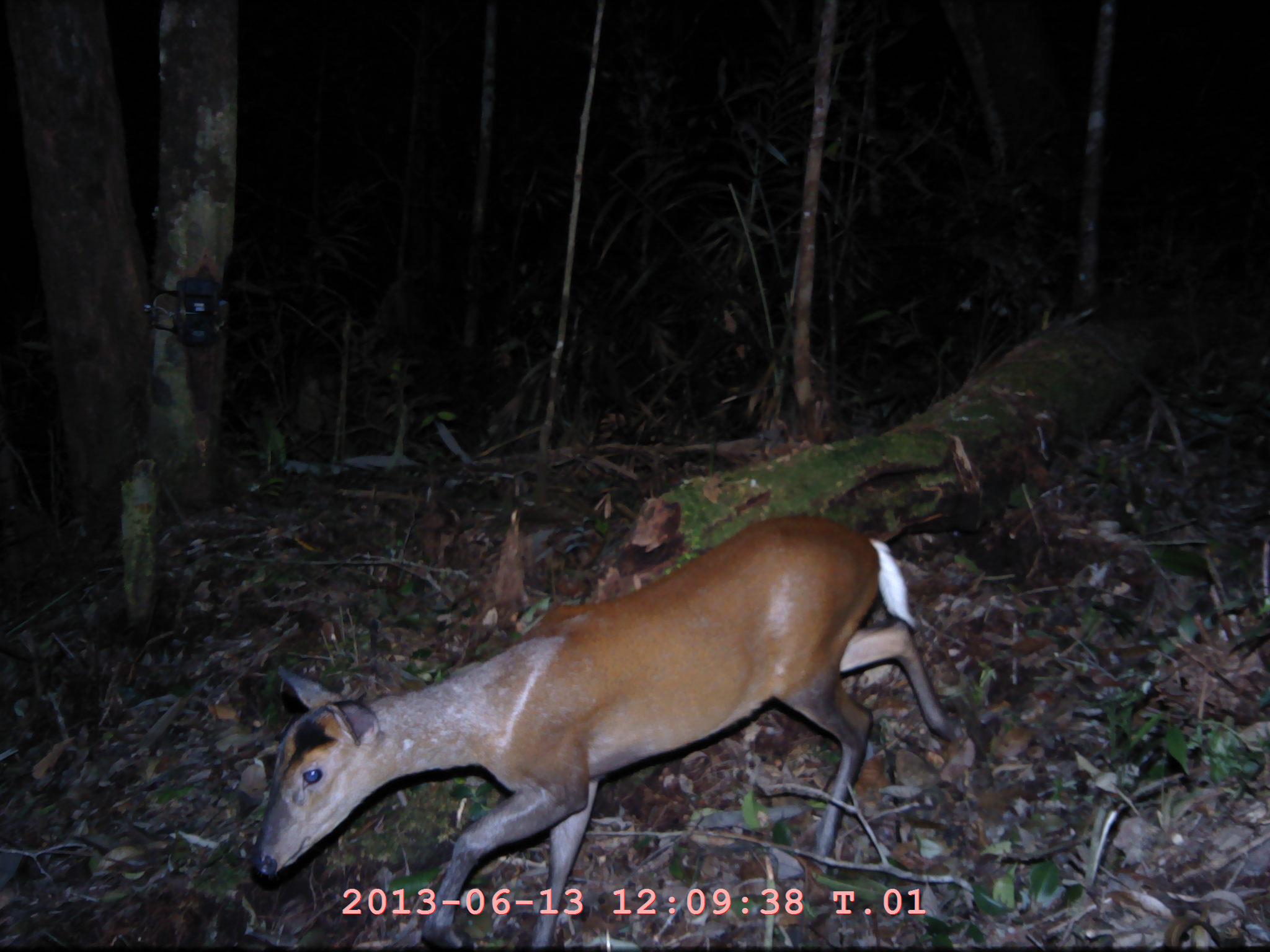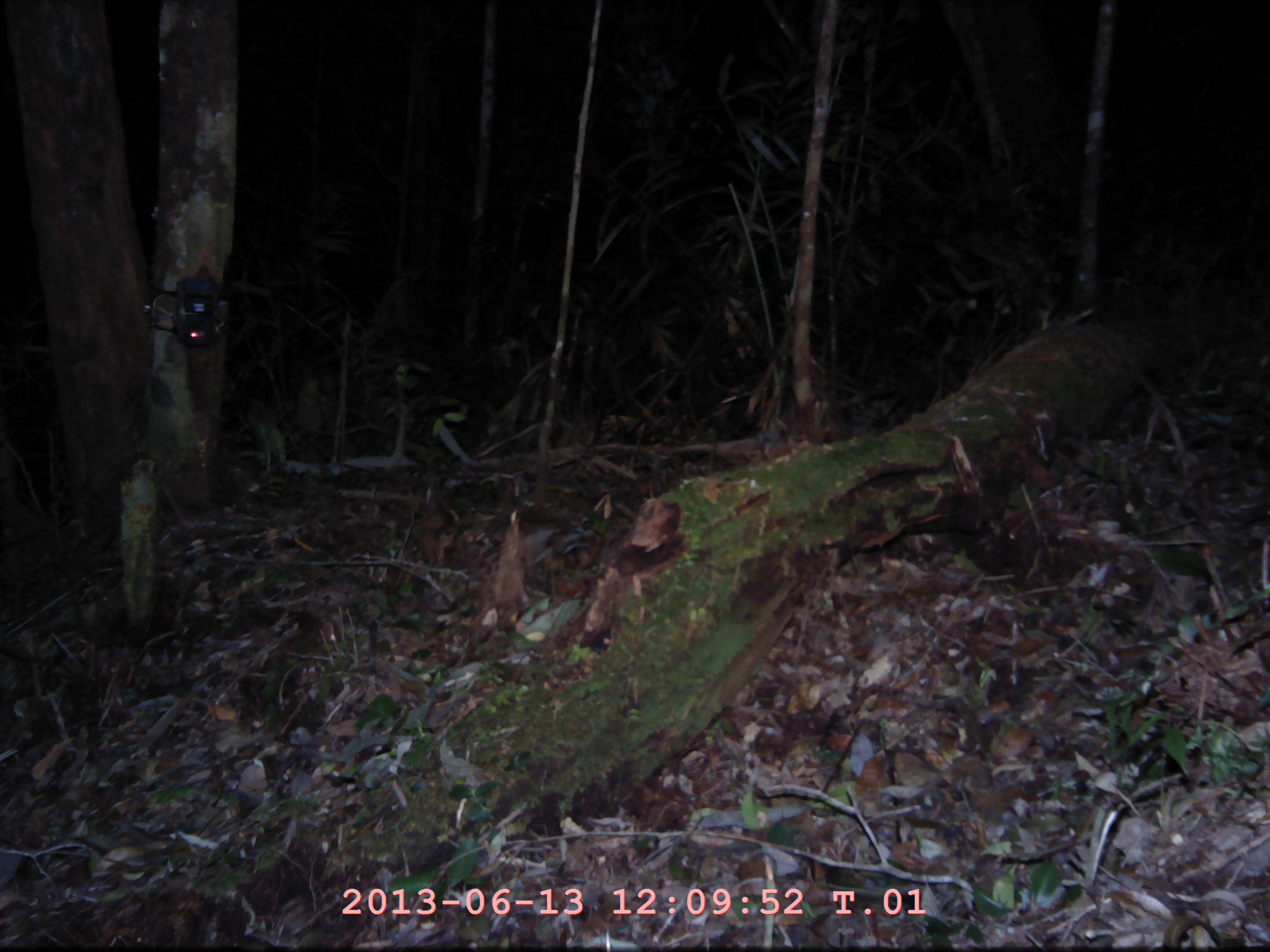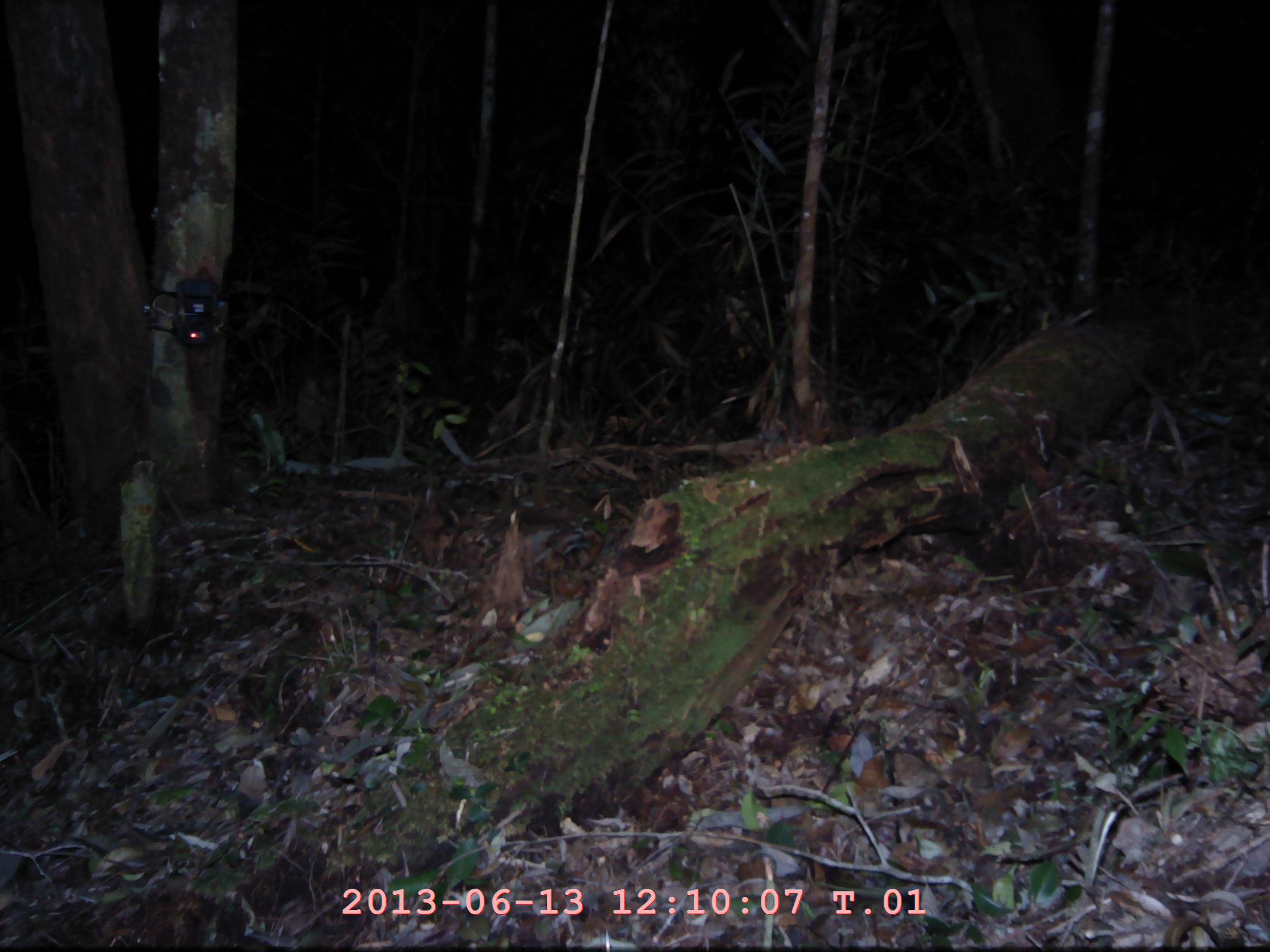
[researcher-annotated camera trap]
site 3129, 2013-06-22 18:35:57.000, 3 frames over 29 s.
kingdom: Animalia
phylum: Chordata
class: Mammalia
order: Artiodactyla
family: Cervidae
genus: Muntiacus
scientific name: Muntiacus muntjak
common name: southern red muntjac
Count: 1.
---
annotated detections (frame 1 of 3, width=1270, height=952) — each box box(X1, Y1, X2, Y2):
muntiacus muntjak: box(245, 510, 964, 950)